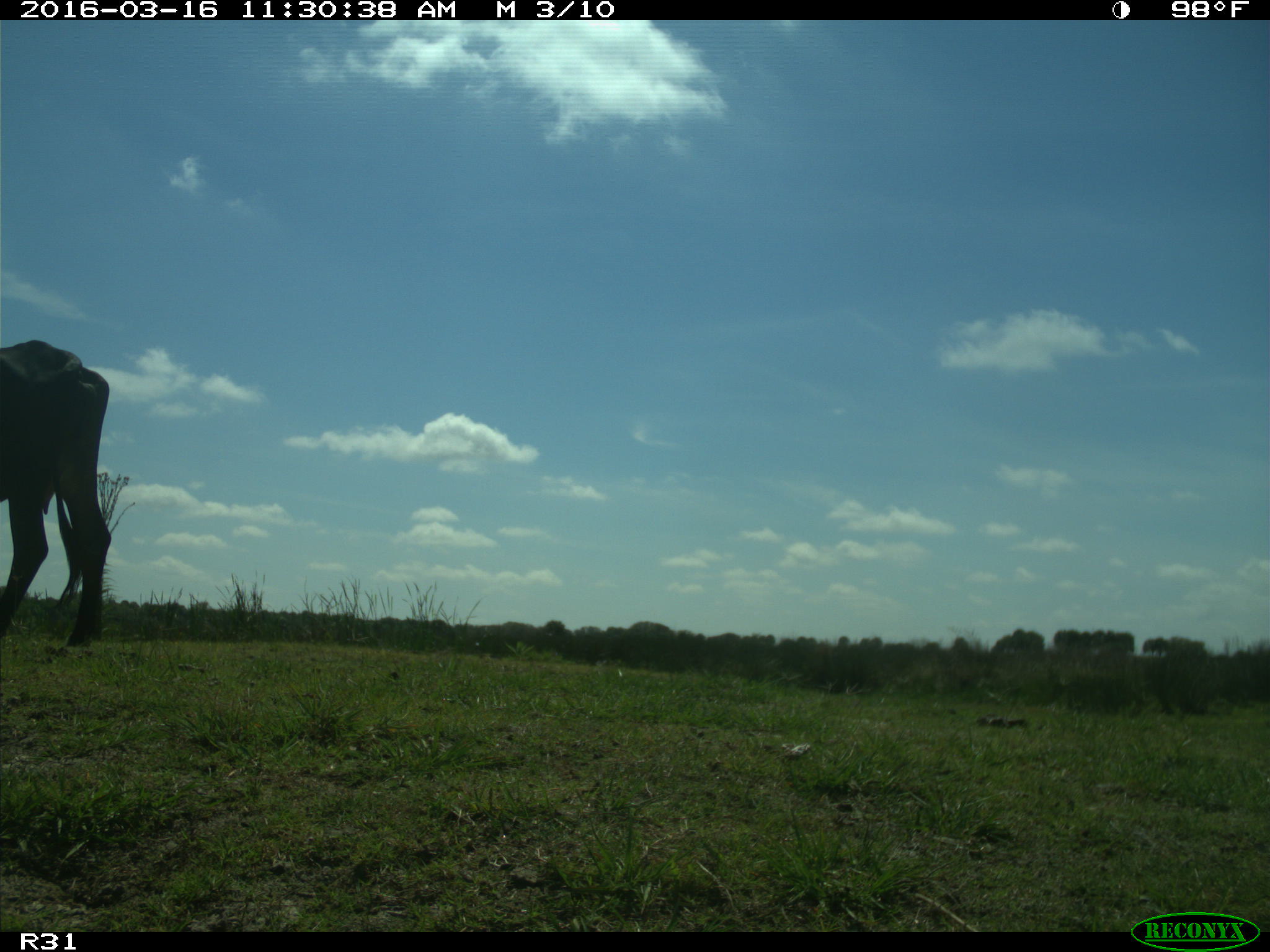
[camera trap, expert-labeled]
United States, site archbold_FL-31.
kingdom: Animalia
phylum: Chordata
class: Mammalia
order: Artiodactyla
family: Bovidae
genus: Bos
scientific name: Bos taurus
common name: domestic cow